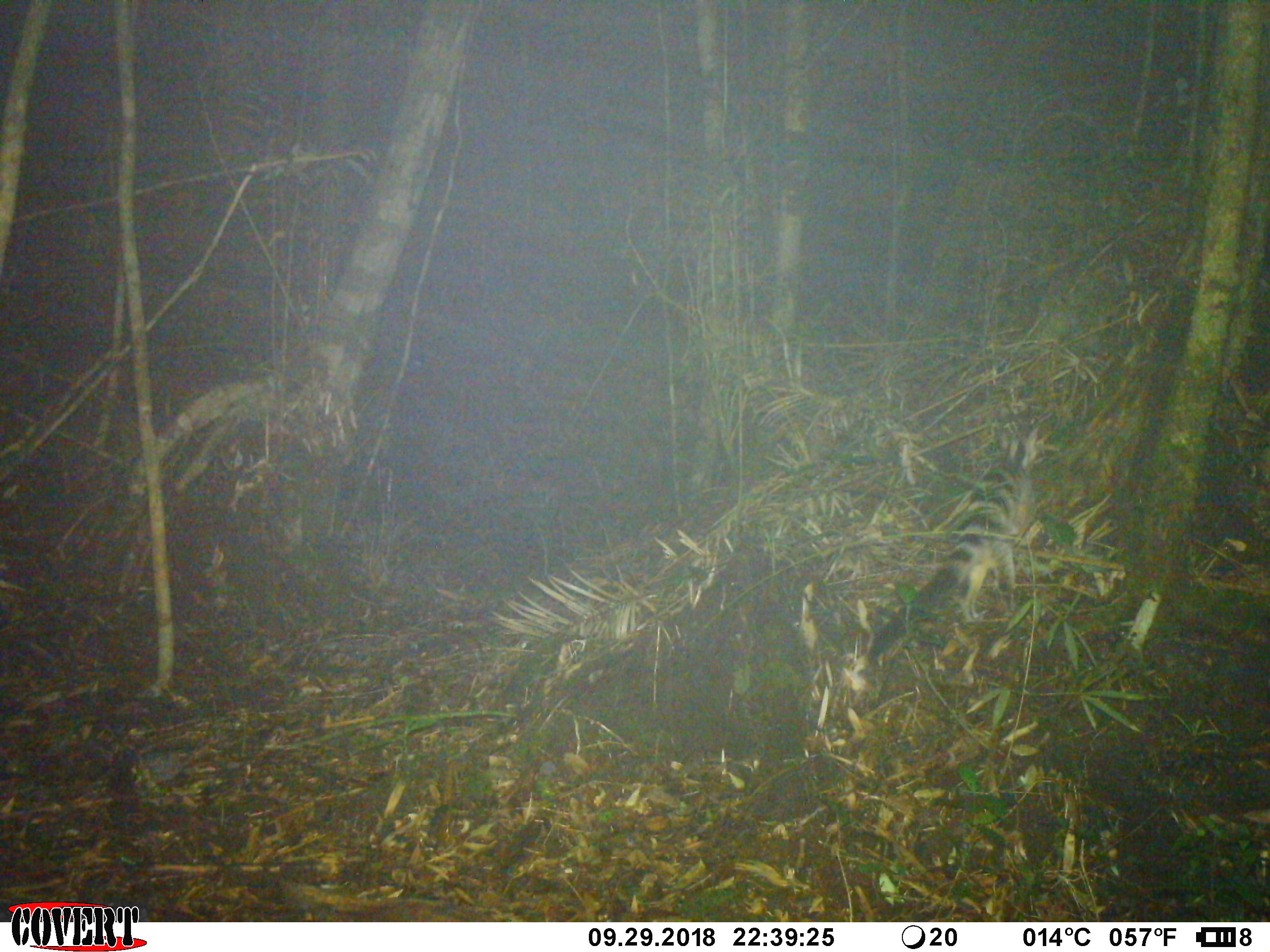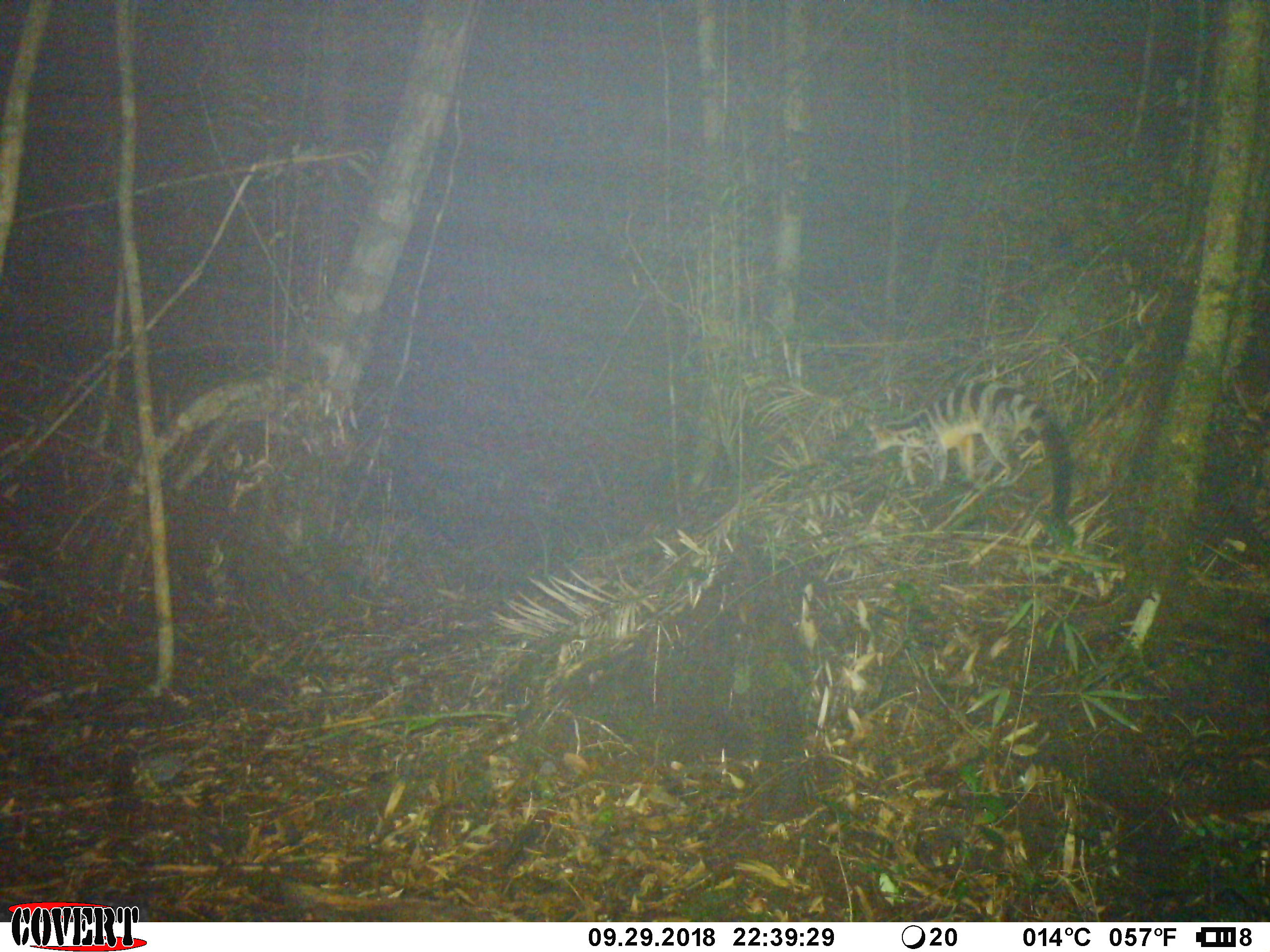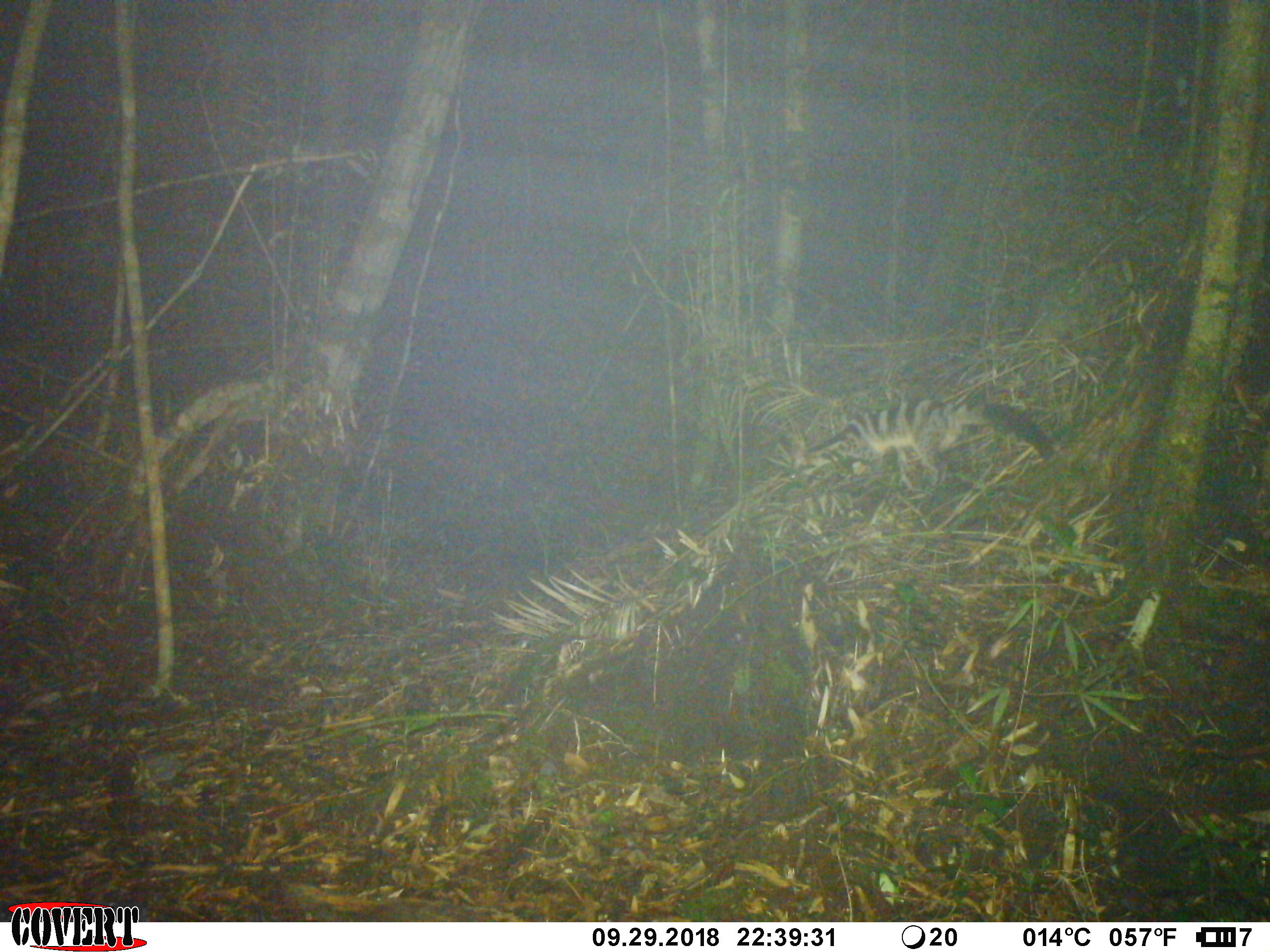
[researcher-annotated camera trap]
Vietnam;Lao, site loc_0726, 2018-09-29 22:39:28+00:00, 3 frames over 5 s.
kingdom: Animalia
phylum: Chordata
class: Mammalia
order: Carnivora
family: Viverridae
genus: Chrotogale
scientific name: Chrotogale owstoni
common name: owston's civet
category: owstons civet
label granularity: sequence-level